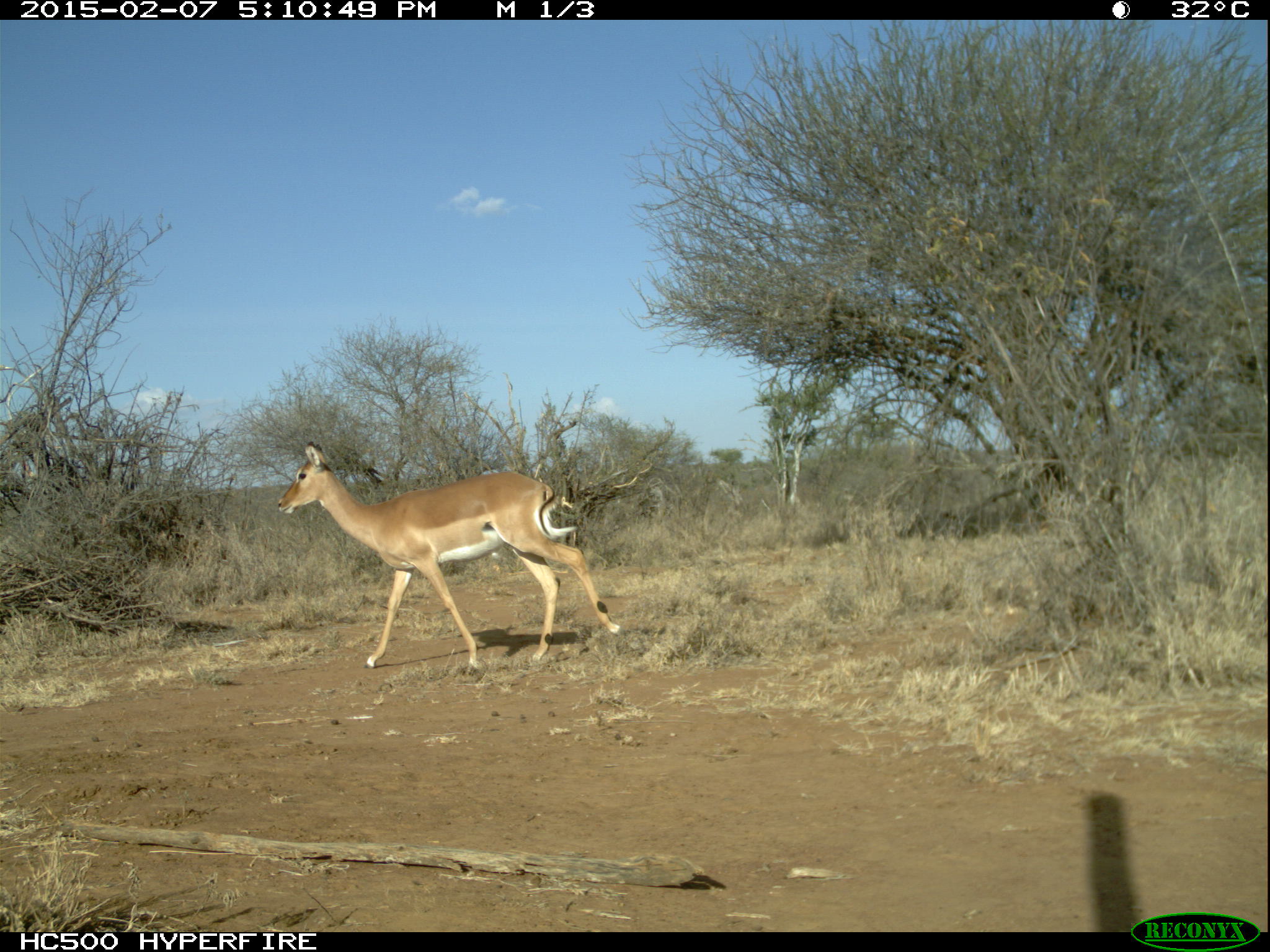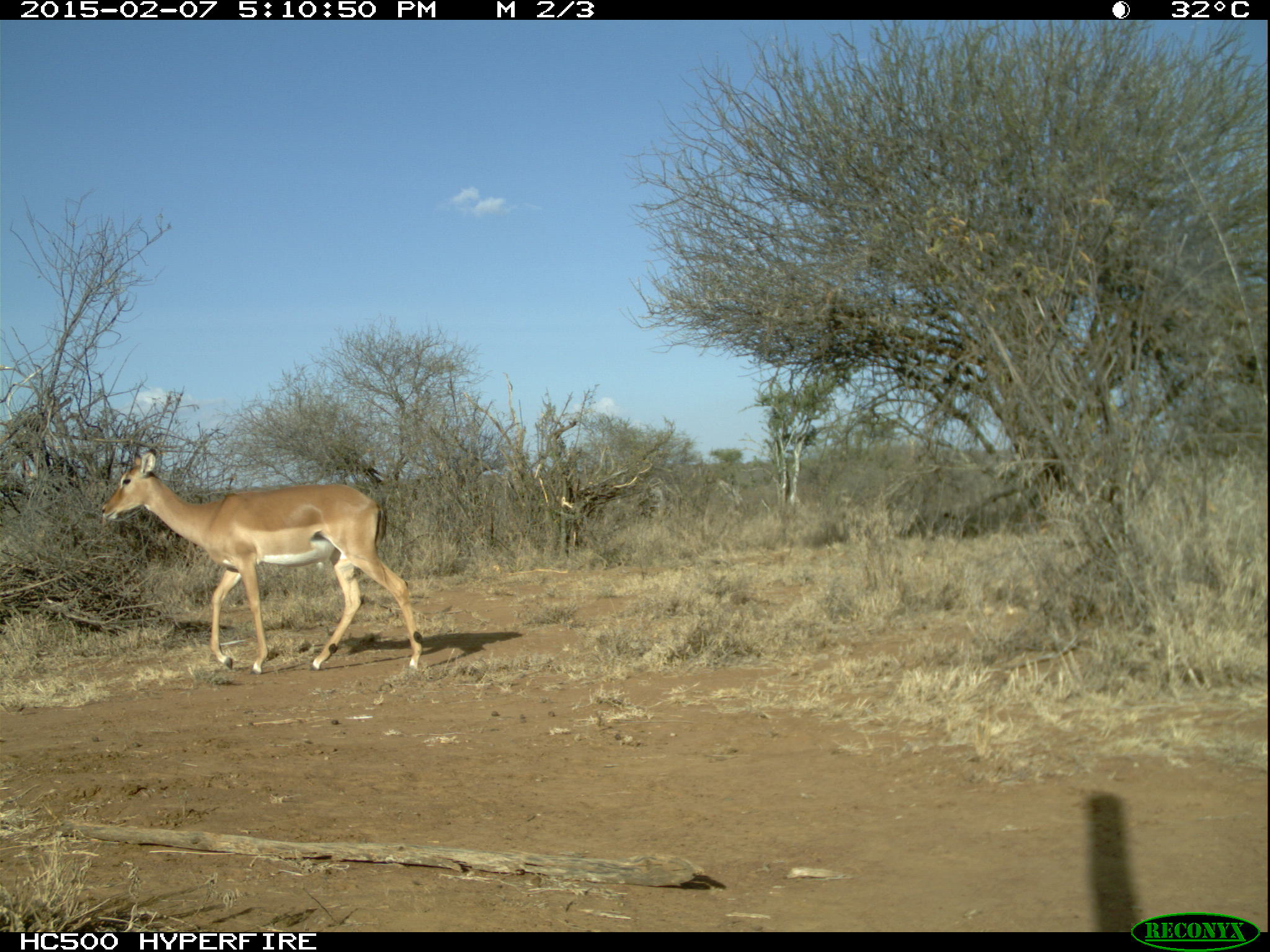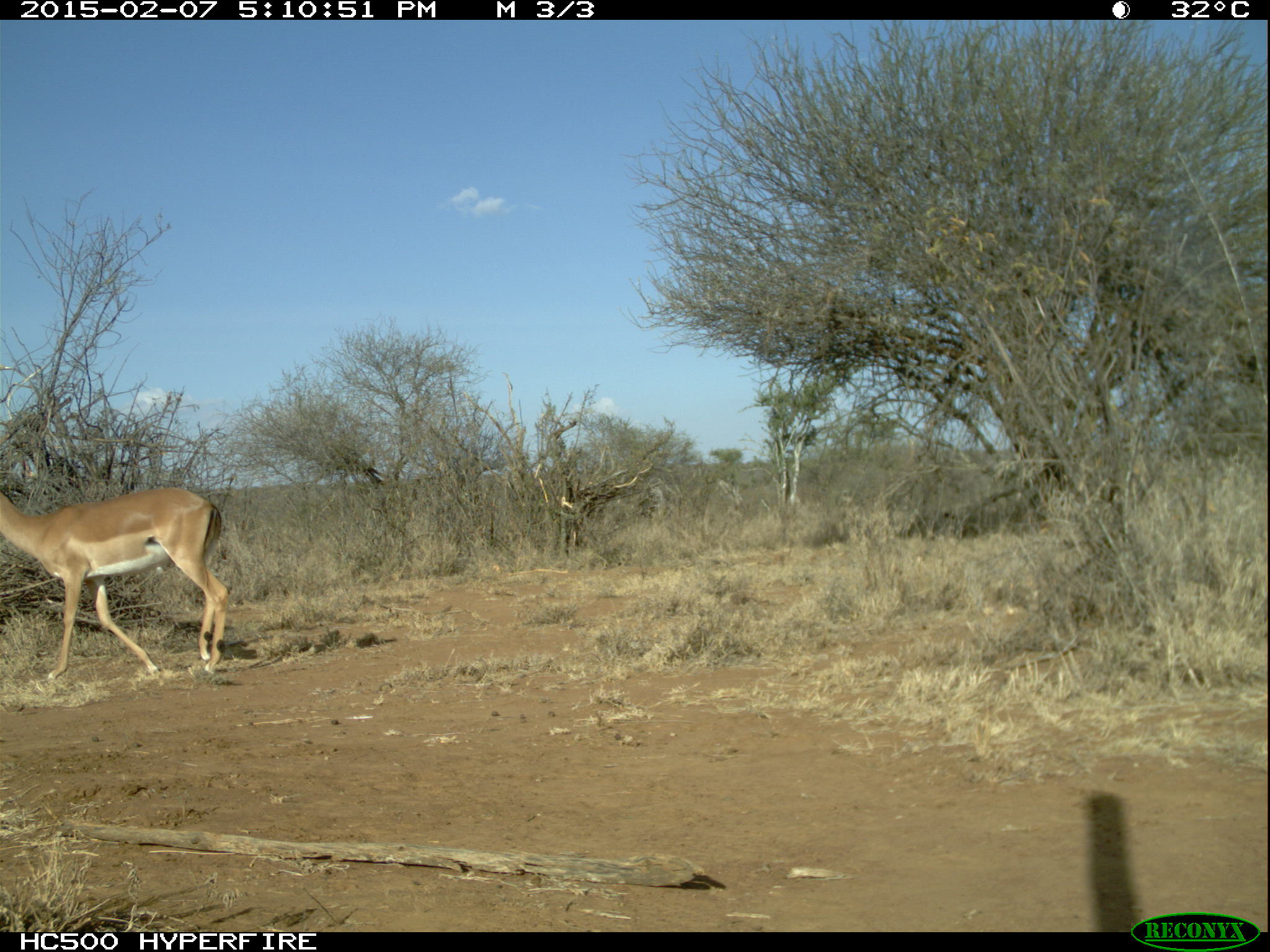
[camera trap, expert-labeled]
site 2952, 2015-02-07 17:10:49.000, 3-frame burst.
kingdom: Animalia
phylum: Chordata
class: Mammalia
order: Artiodactyla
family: Bovidae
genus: Aepyceros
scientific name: Aepyceros melampus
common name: impala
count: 7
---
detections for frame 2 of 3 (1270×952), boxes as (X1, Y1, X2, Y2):
aepyceros melampus: (101, 449, 422, 674)